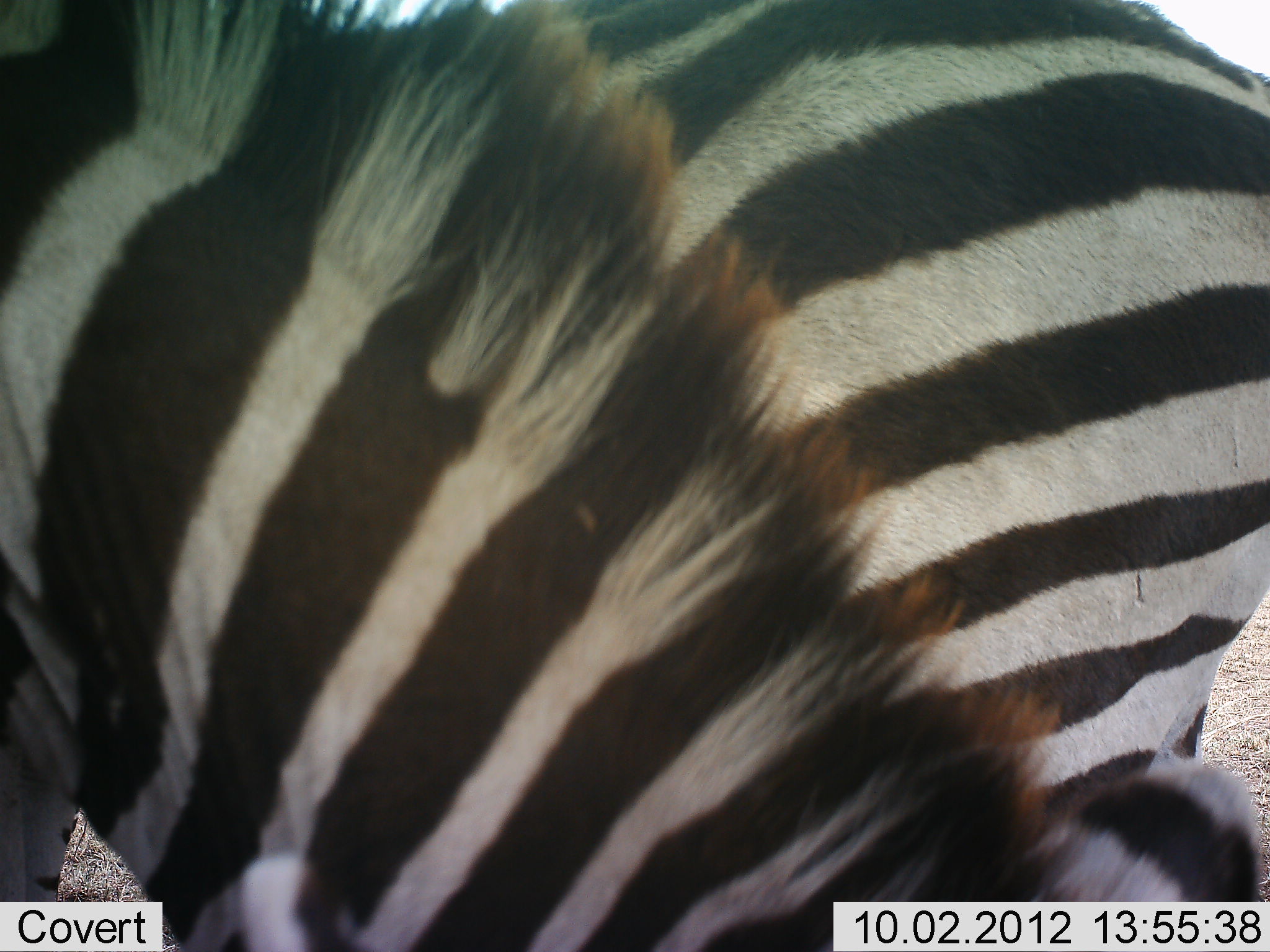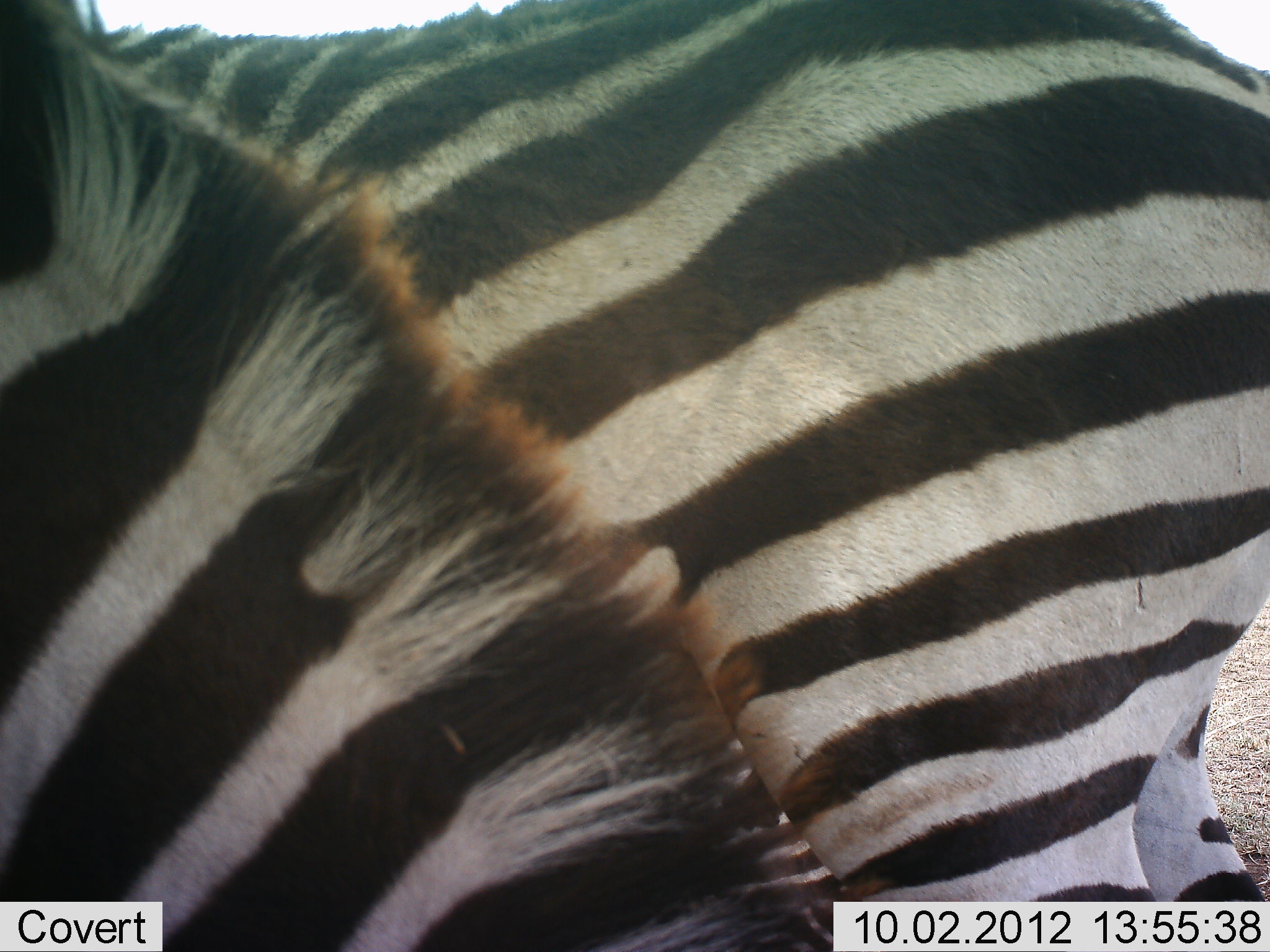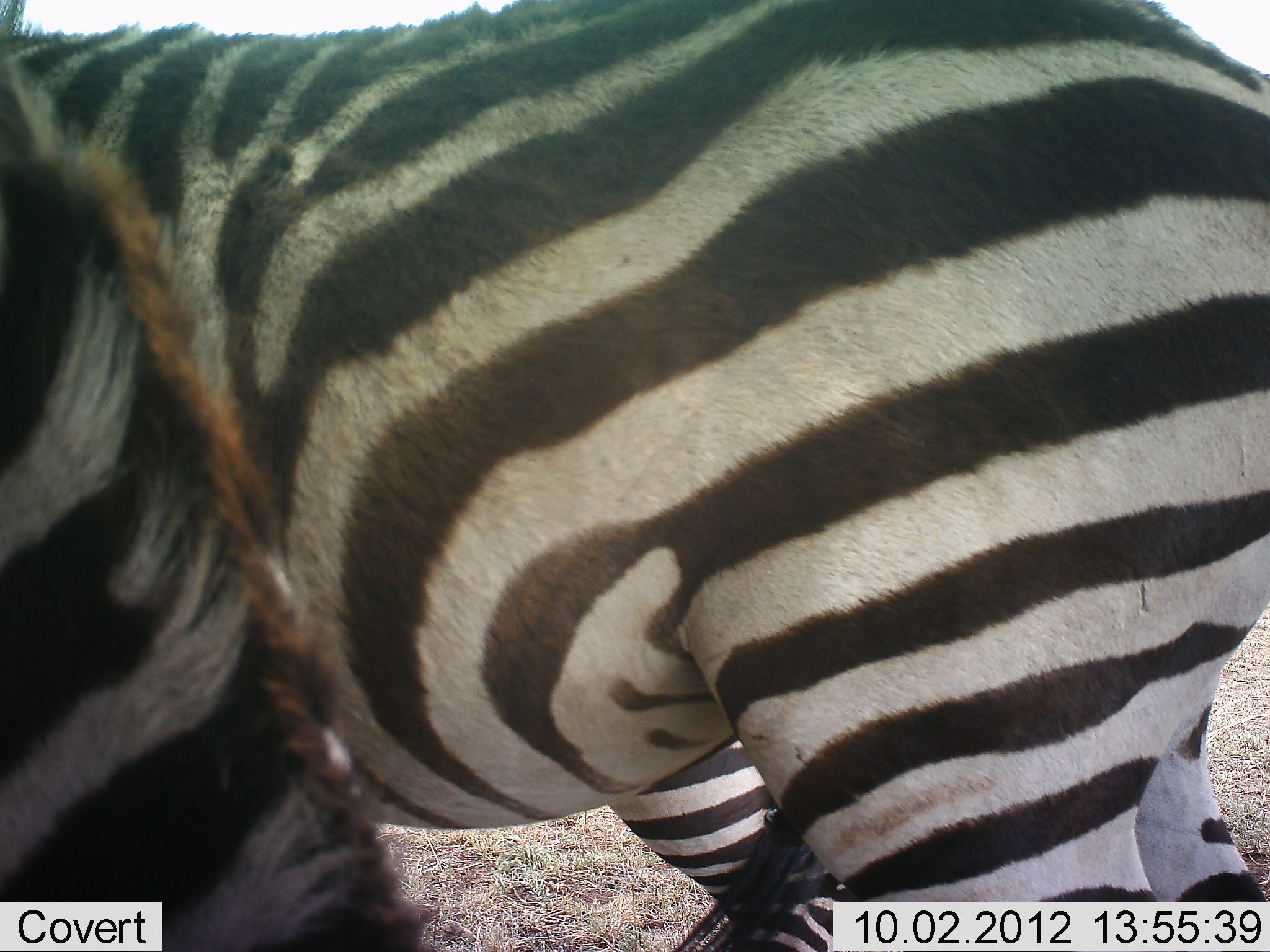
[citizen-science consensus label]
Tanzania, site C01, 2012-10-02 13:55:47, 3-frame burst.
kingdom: Animalia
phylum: Chordata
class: Mammalia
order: Perissodactyla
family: Equidae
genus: Equus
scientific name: Equus quagga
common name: plains zebra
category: zebra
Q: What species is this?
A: Zebra (plains zebra) (Equus quagga).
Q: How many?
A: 2.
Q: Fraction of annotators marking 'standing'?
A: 70%.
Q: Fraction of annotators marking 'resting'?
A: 0%.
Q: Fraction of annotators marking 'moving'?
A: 10%.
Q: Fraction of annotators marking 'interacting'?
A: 10%.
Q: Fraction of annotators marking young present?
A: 0%.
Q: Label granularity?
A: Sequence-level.